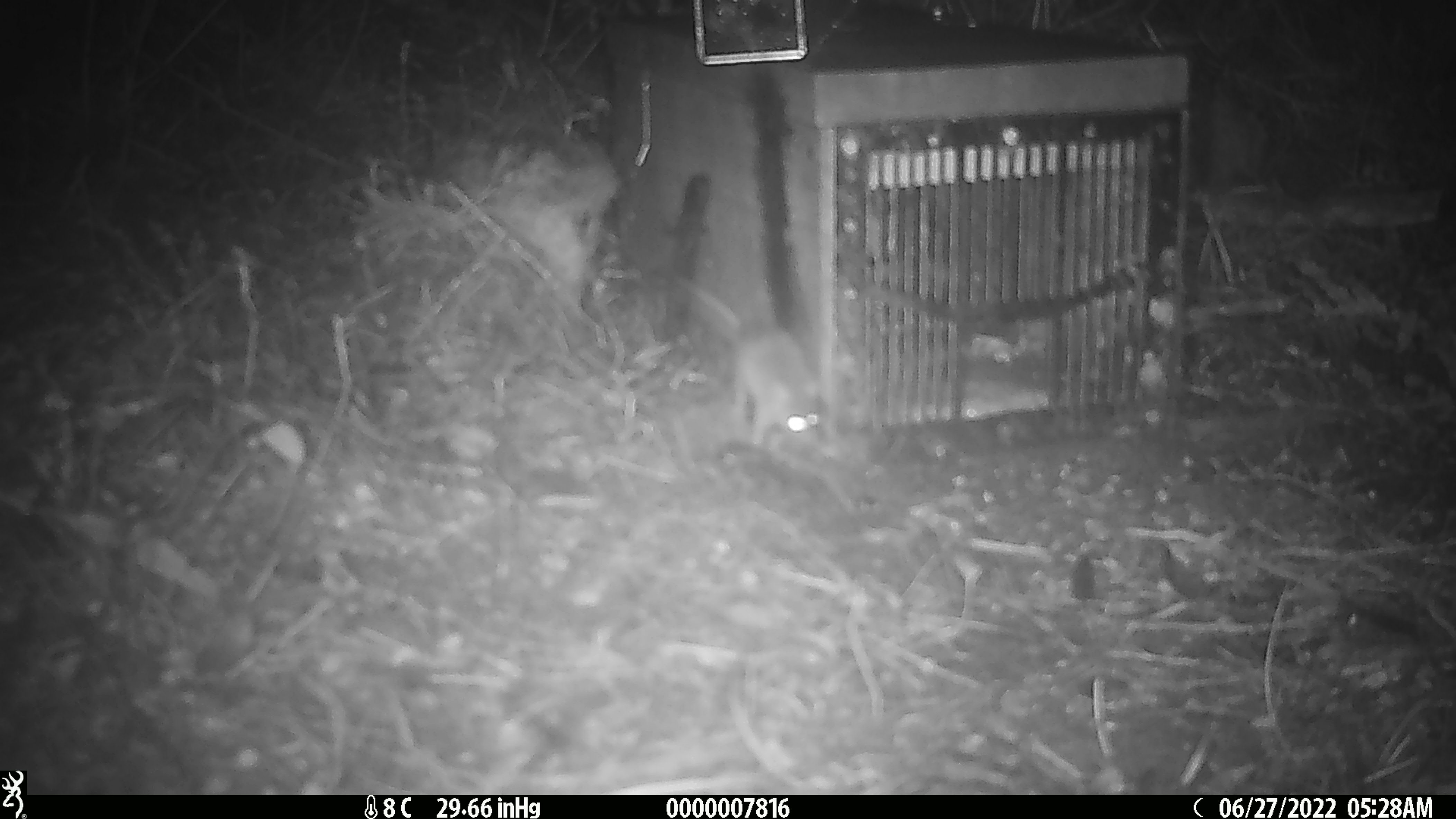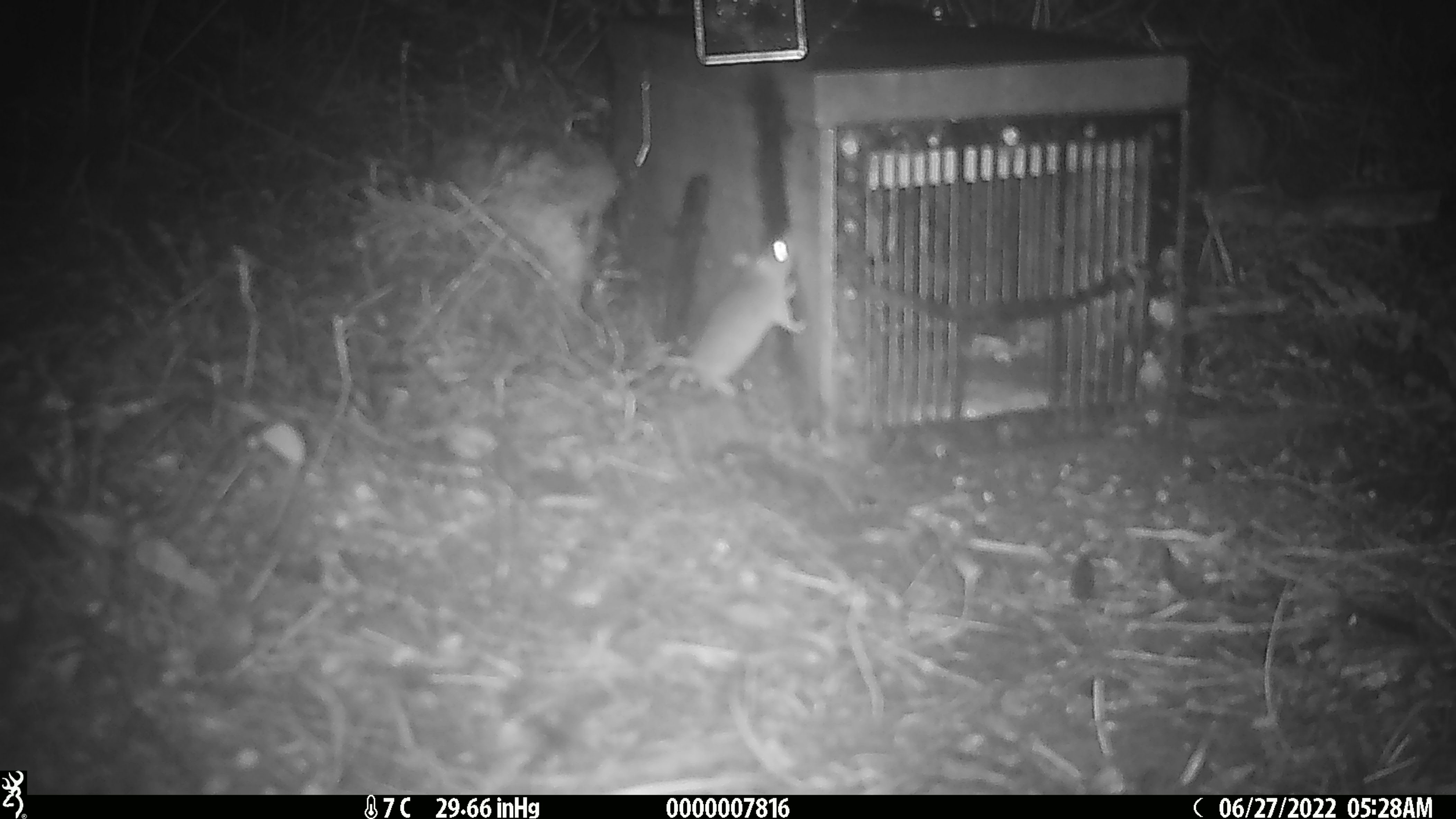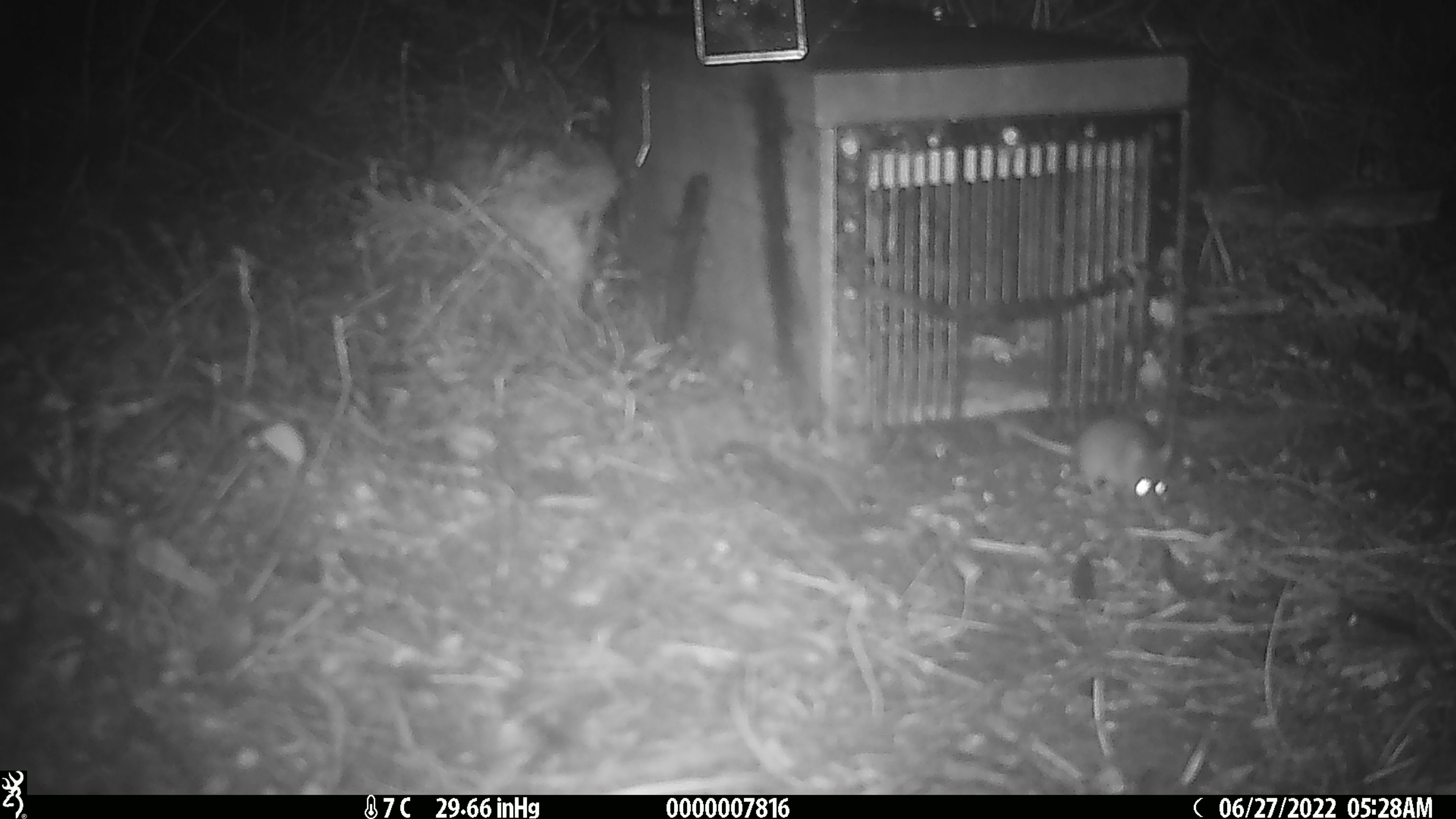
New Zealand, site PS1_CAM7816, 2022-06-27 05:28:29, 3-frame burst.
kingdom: Animalia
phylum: Chordata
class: Mammalia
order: Rodentia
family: Muridae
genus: Mus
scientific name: Mus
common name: mouse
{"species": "mouse (Mus)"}